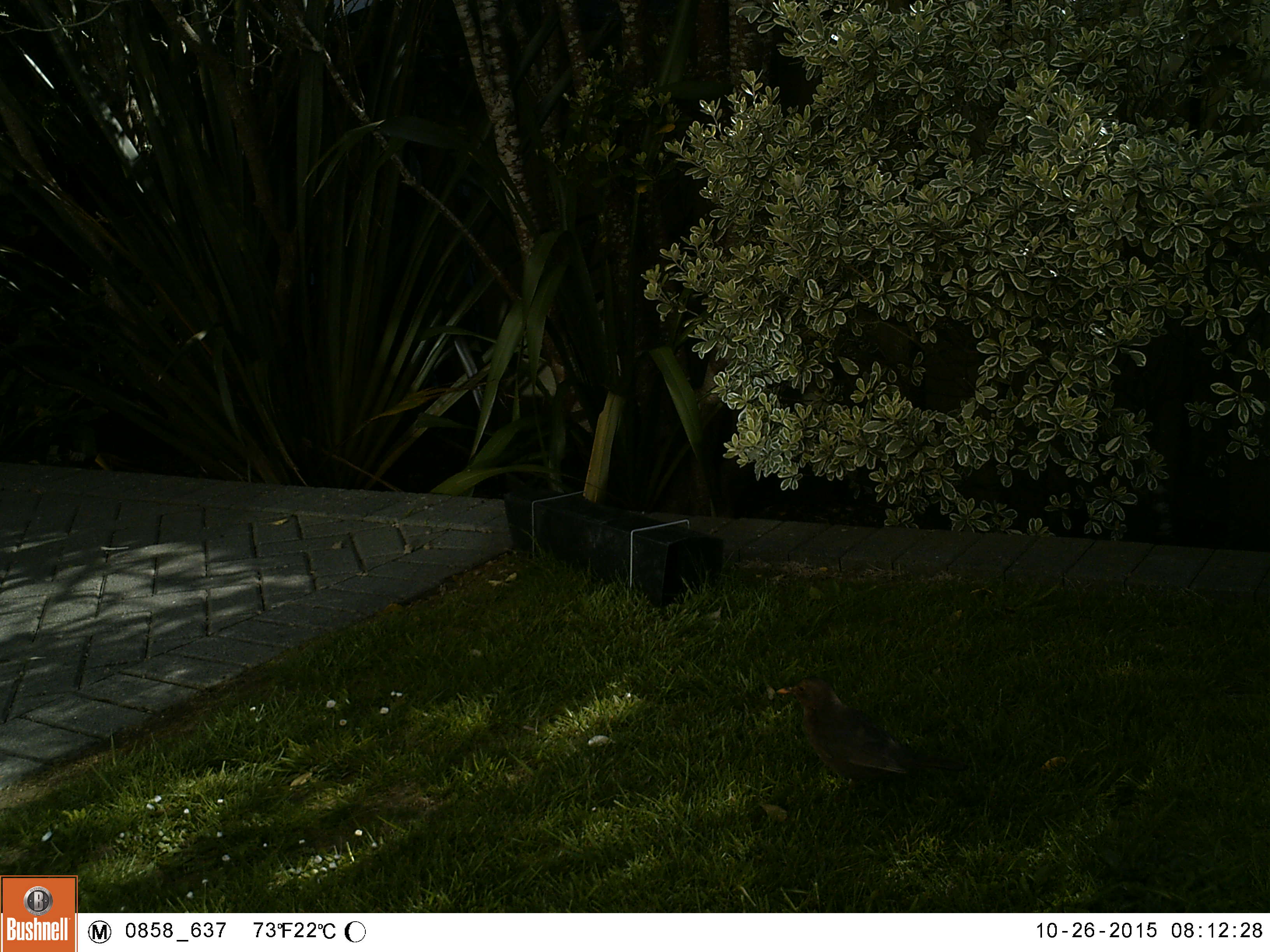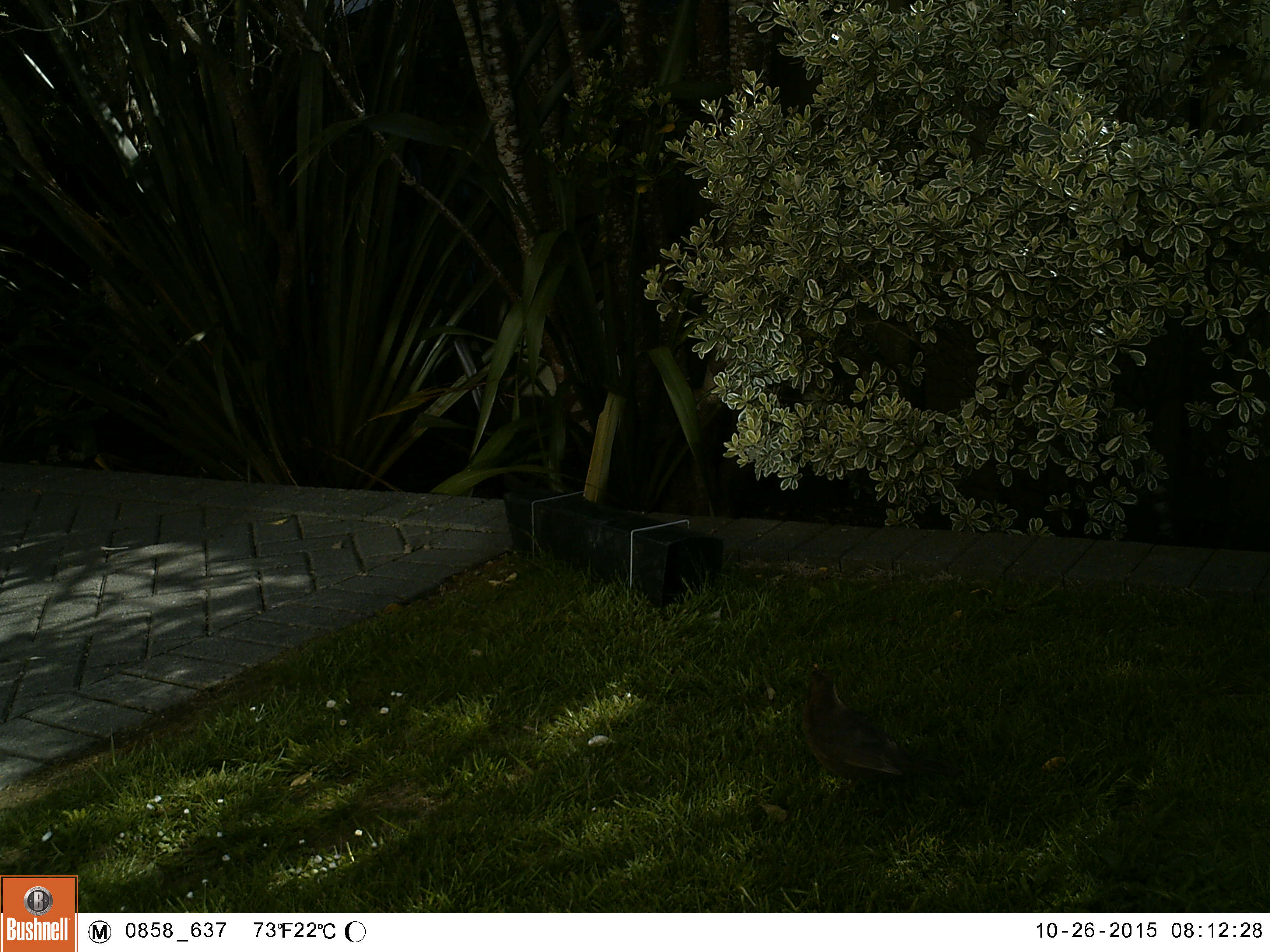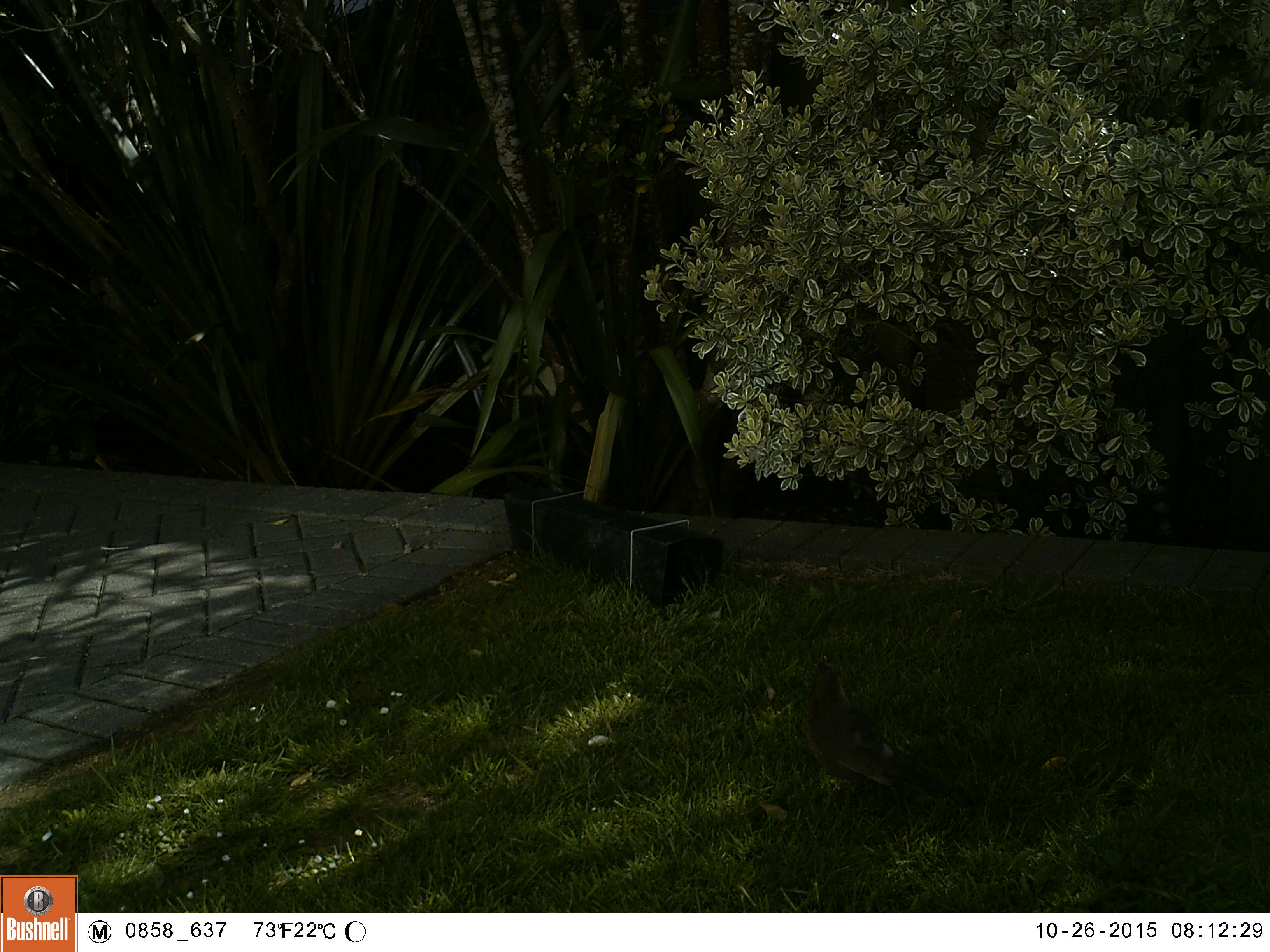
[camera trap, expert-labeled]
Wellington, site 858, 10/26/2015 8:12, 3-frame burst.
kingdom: Animalia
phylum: Chordata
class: Aves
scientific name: Aves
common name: bird